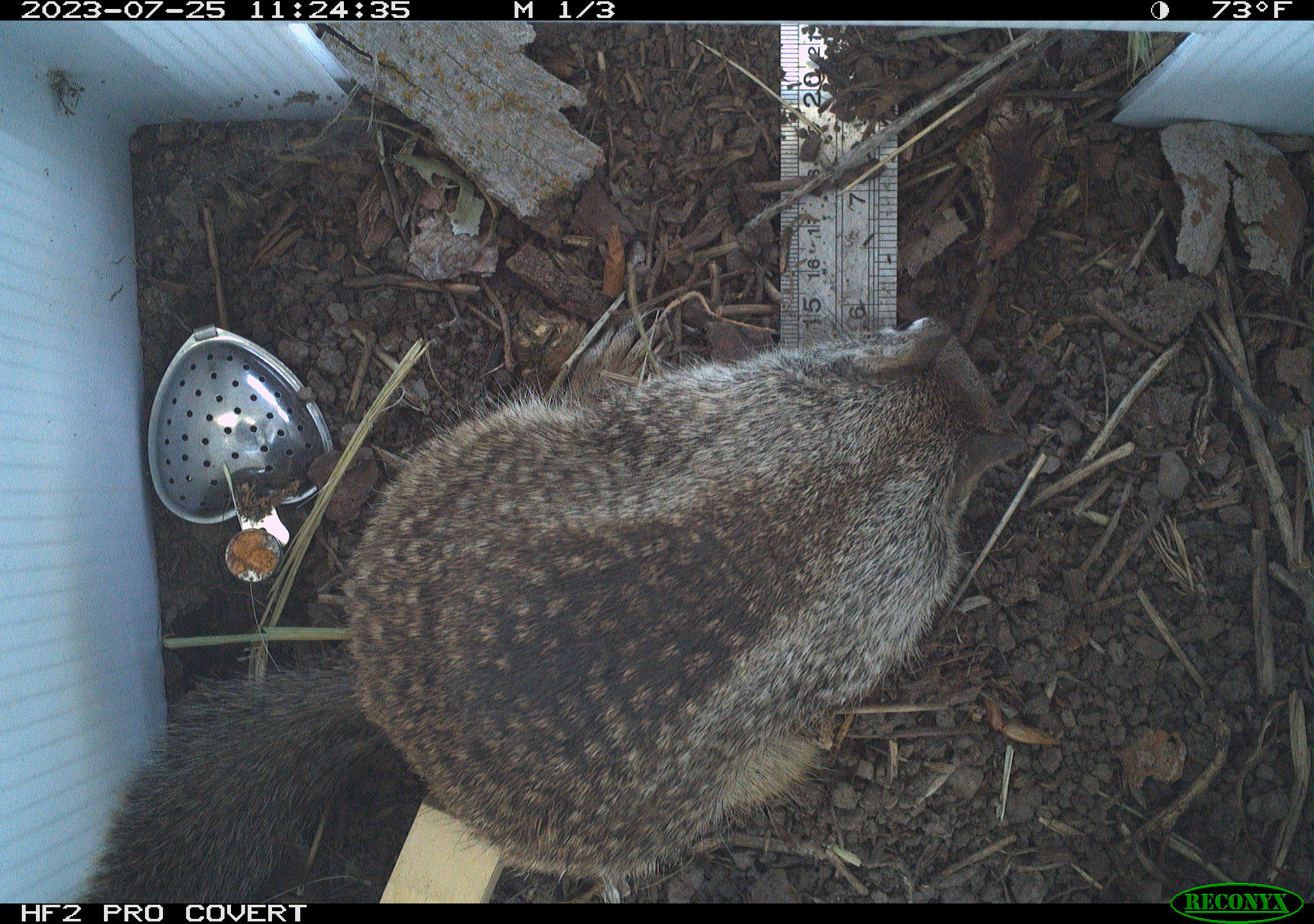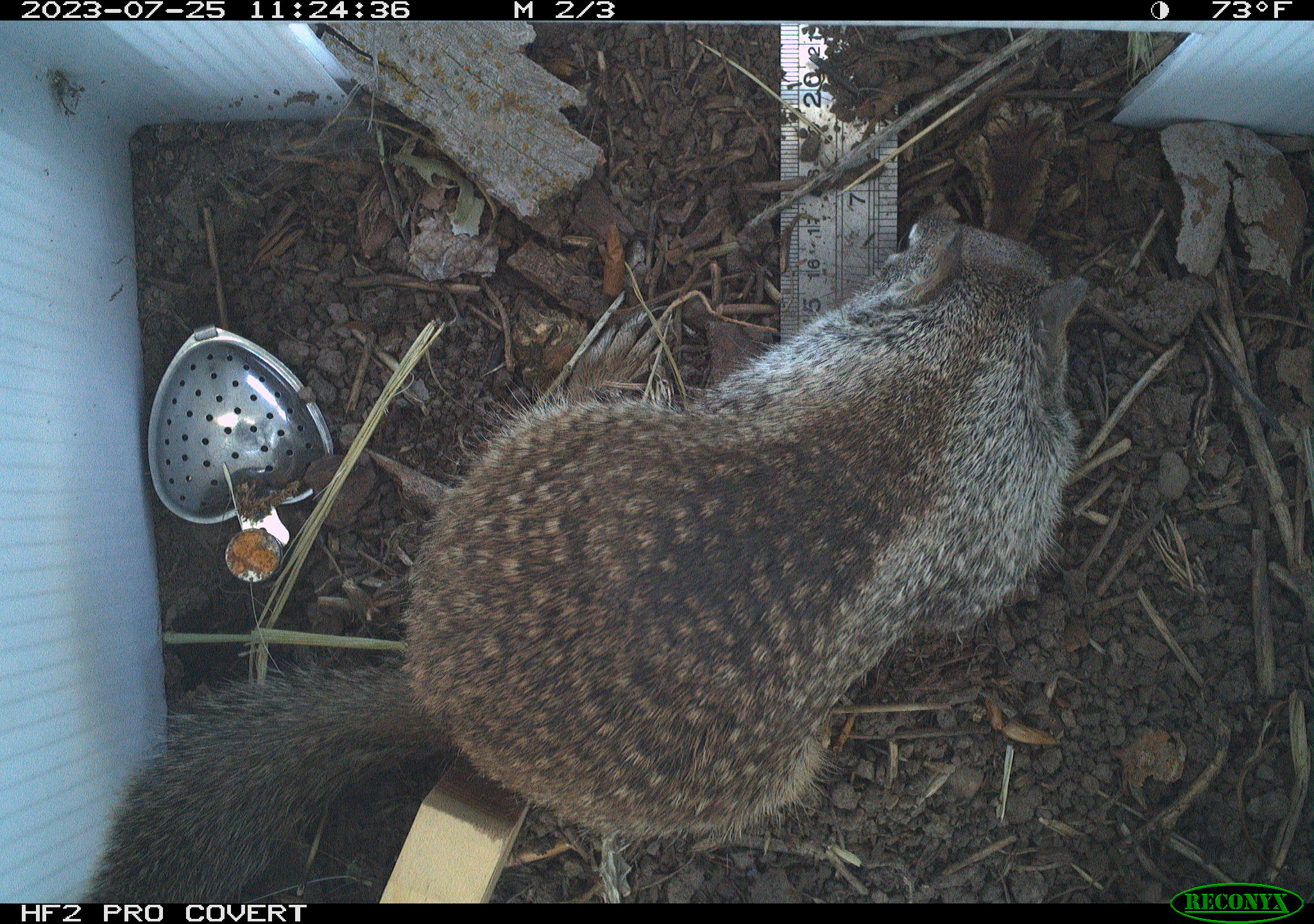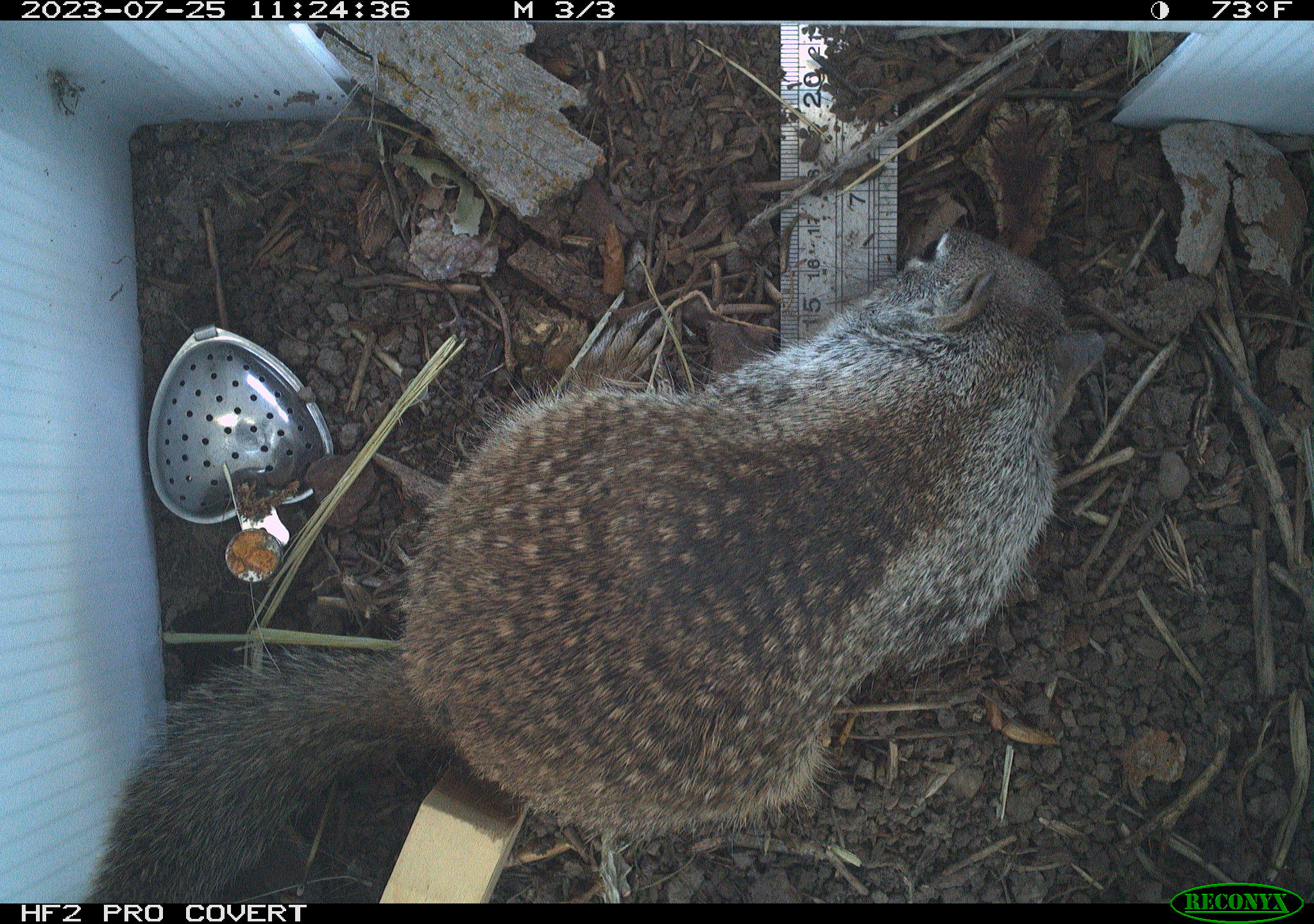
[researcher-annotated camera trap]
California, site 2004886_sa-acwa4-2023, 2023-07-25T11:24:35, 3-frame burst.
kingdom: Animalia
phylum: Chordata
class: Mammalia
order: Rodentia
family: Sciuridae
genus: Otospermophilus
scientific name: Otospermophilus beecheyi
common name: california ground squirrel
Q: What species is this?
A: California ground squirrel (Otospermophilus beecheyi).